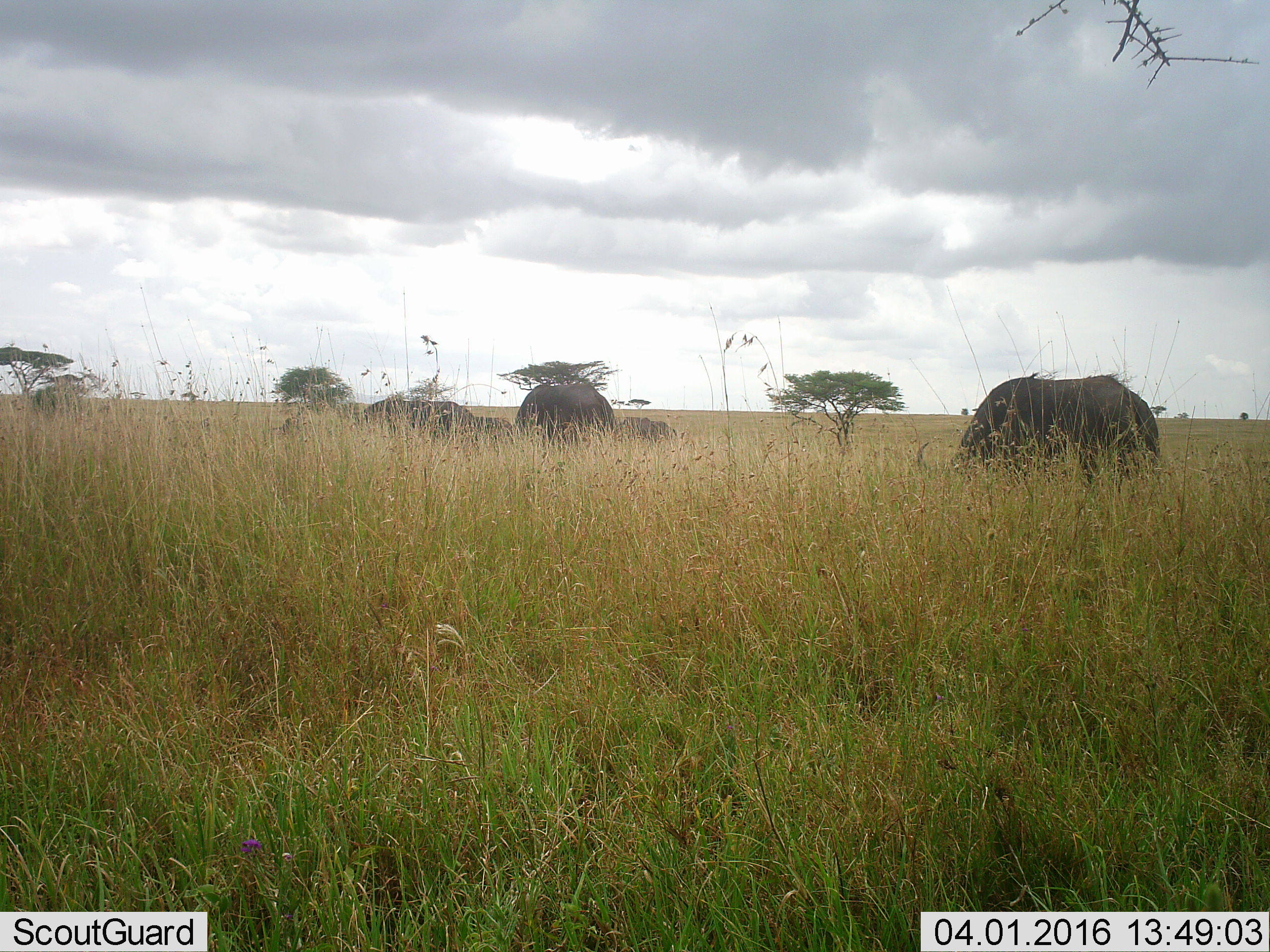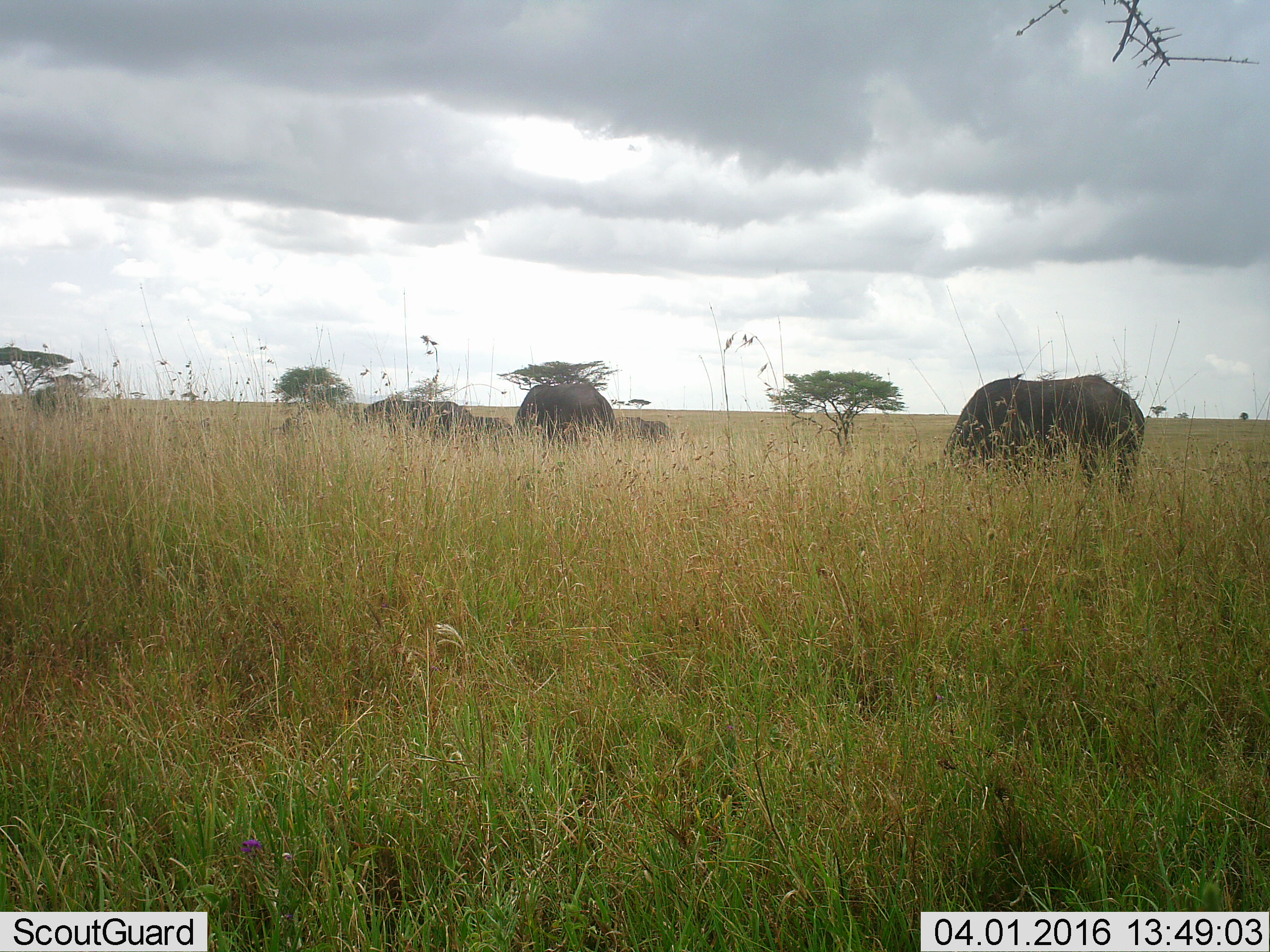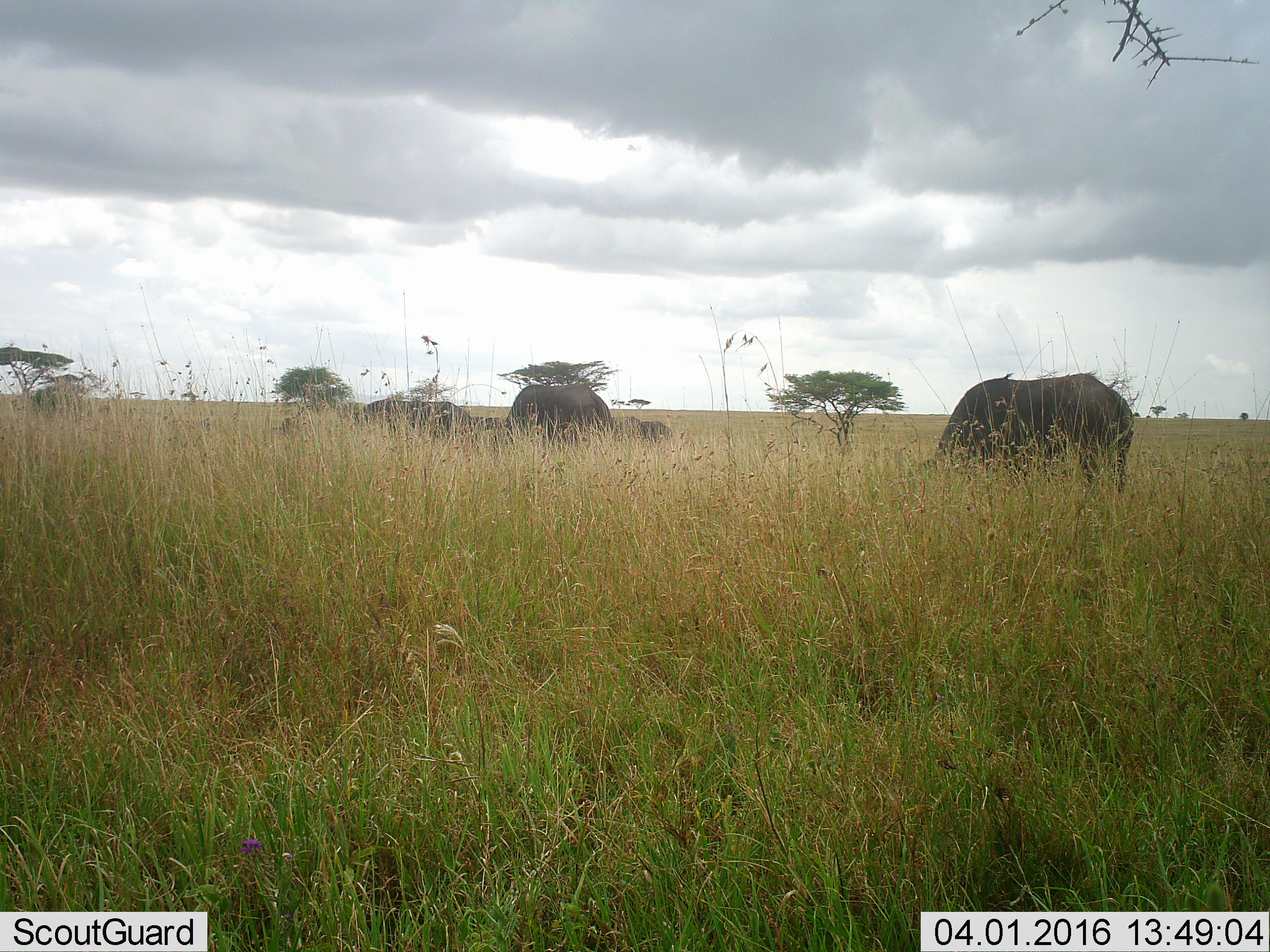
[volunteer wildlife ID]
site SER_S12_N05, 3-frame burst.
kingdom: Animalia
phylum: Chordata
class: Mammalia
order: Artiodactyla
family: Bovidae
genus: Syncerus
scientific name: Syncerus caffer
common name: african buffalo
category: buffalo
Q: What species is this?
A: Buffalo (african buffalo) (Syncerus caffer).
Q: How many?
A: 5.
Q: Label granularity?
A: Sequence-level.